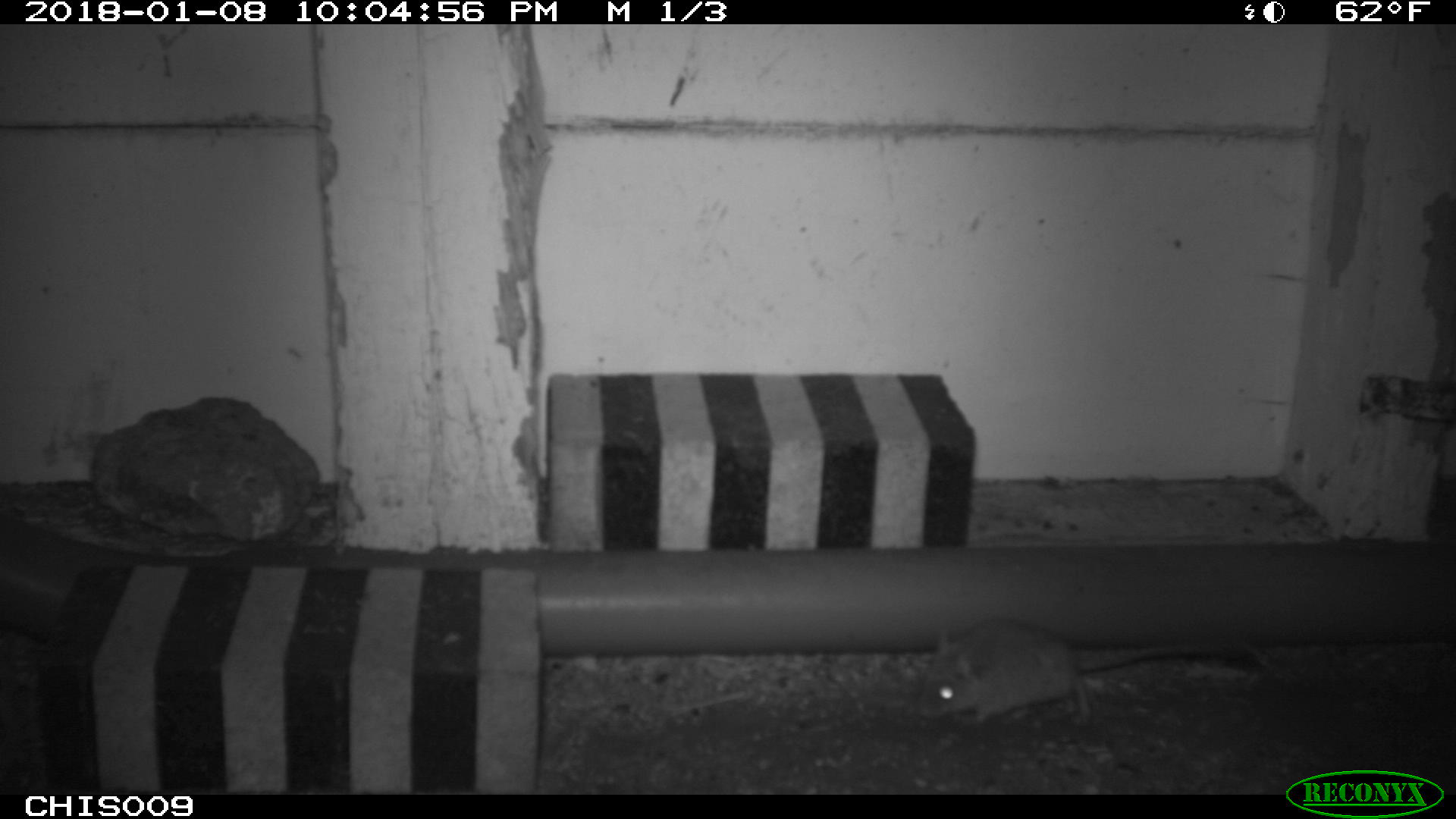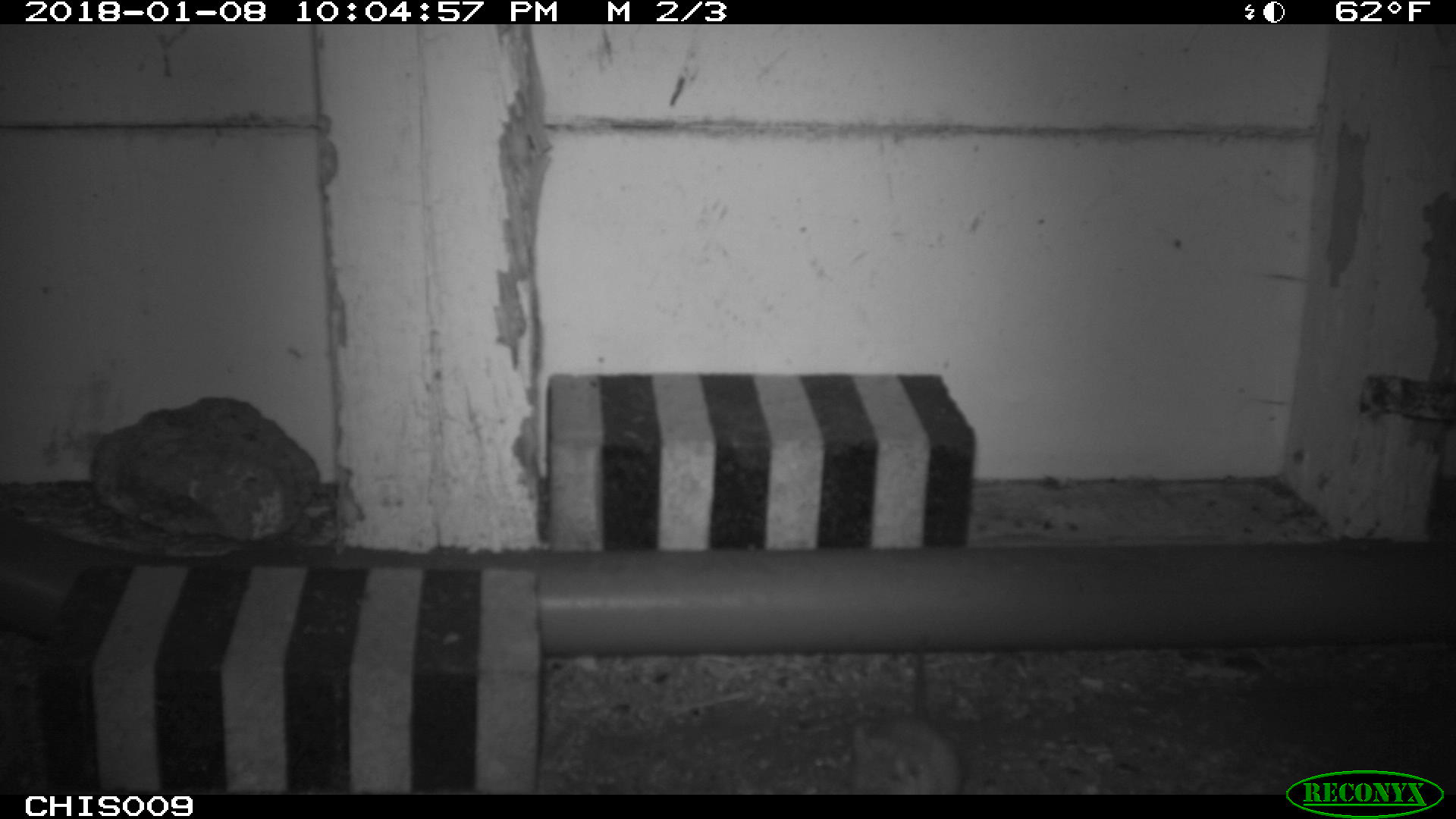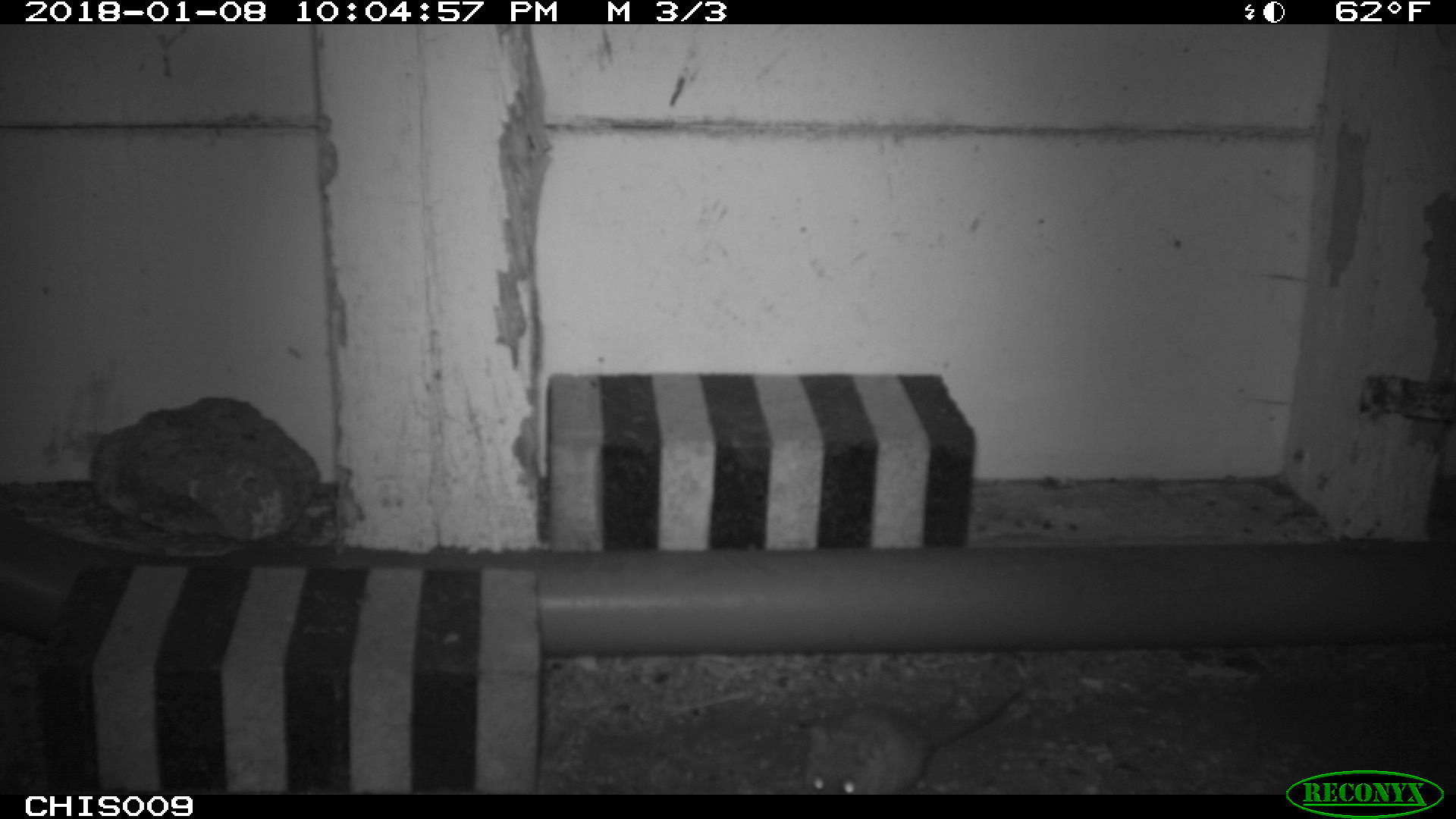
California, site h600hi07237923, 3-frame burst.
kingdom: Animalia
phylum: Chordata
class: Mammalia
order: Rodentia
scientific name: Rodentia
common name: rodent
Rodent (Rodentia).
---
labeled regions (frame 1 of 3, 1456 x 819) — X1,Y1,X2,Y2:
rodent: 914,613,1255,726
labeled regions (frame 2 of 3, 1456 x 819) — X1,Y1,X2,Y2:
rodent: 852,633,962,795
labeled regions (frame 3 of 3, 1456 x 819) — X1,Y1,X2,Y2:
rodent: 805,687,1025,794